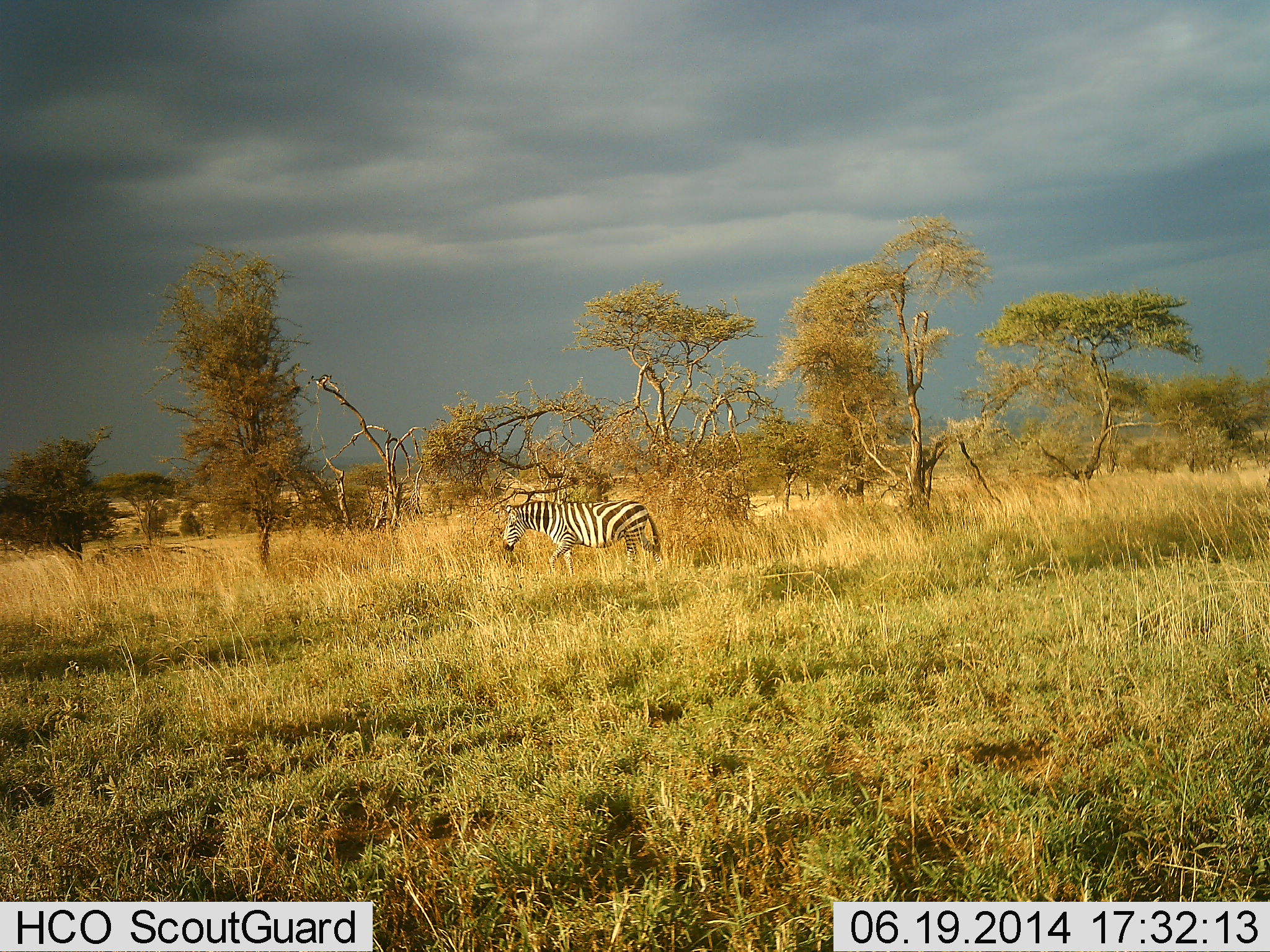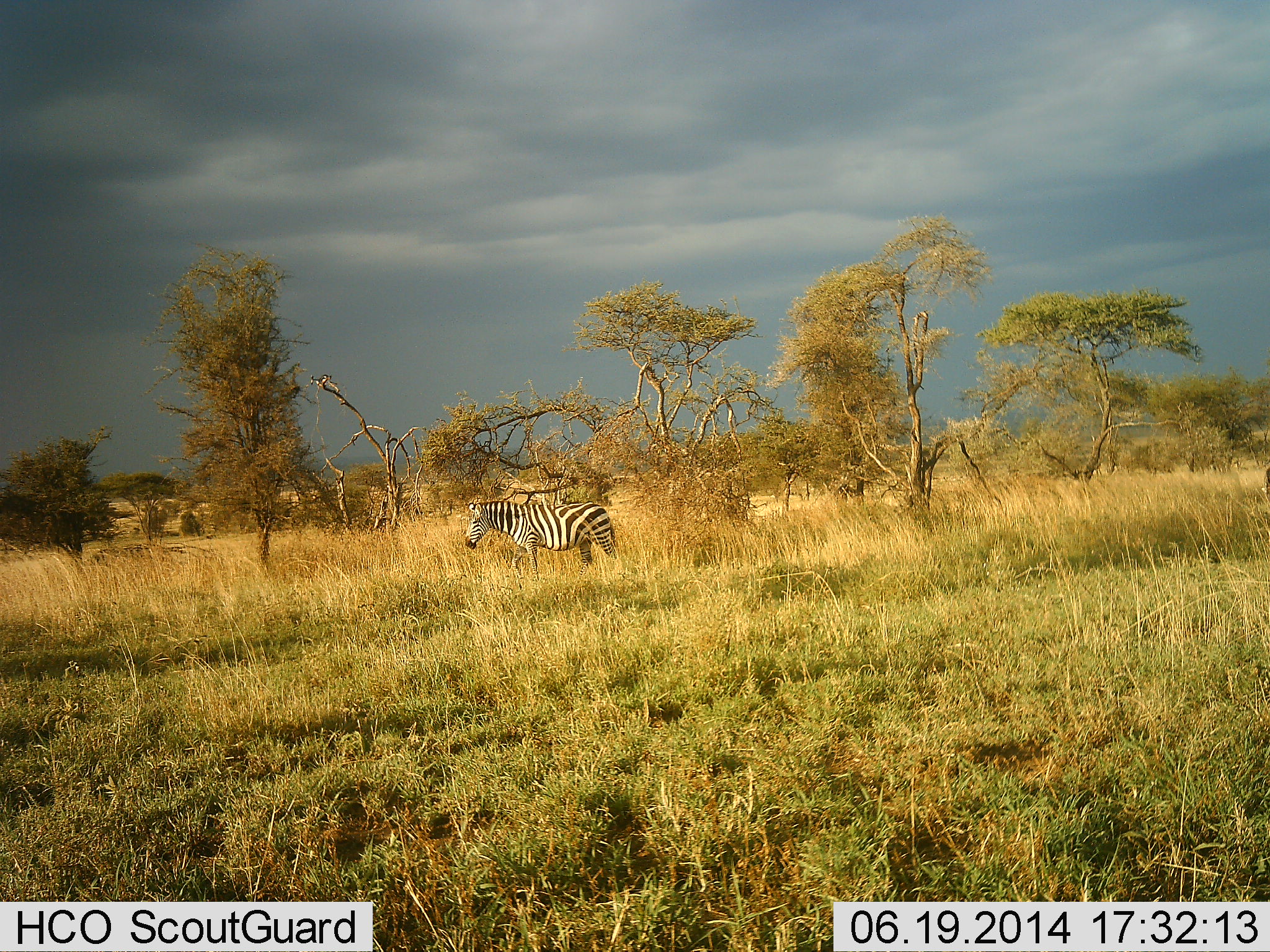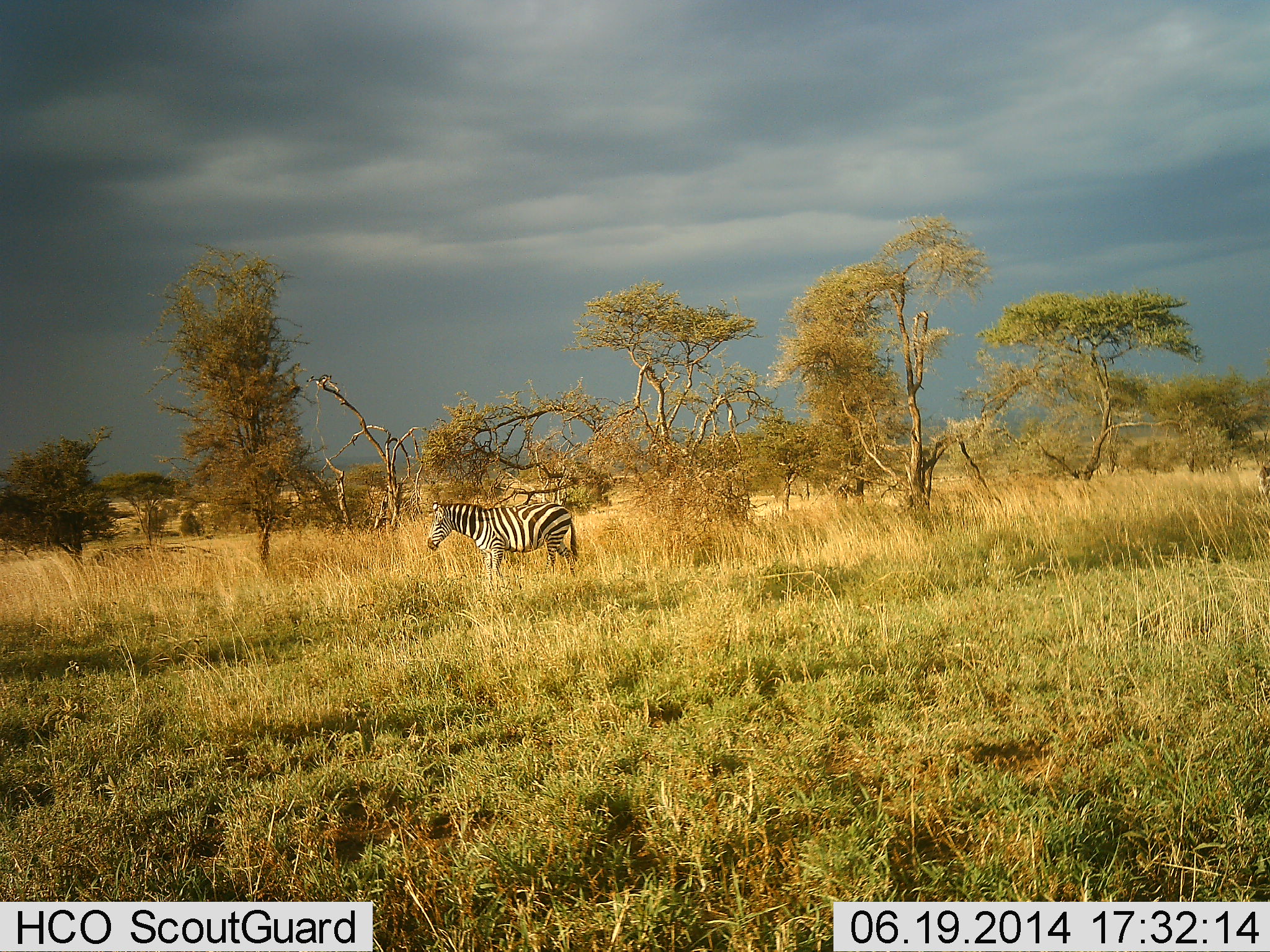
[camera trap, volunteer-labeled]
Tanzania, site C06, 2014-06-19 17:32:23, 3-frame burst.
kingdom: Animalia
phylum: Chordata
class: Mammalia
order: Perissodactyla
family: Equidae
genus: Equus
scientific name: Equus quagga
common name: plains zebra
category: zebra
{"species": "zebra (plains zebra) (Equus quagga)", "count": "1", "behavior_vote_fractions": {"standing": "30%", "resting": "0%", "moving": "70%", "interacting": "0%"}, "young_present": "0%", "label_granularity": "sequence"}